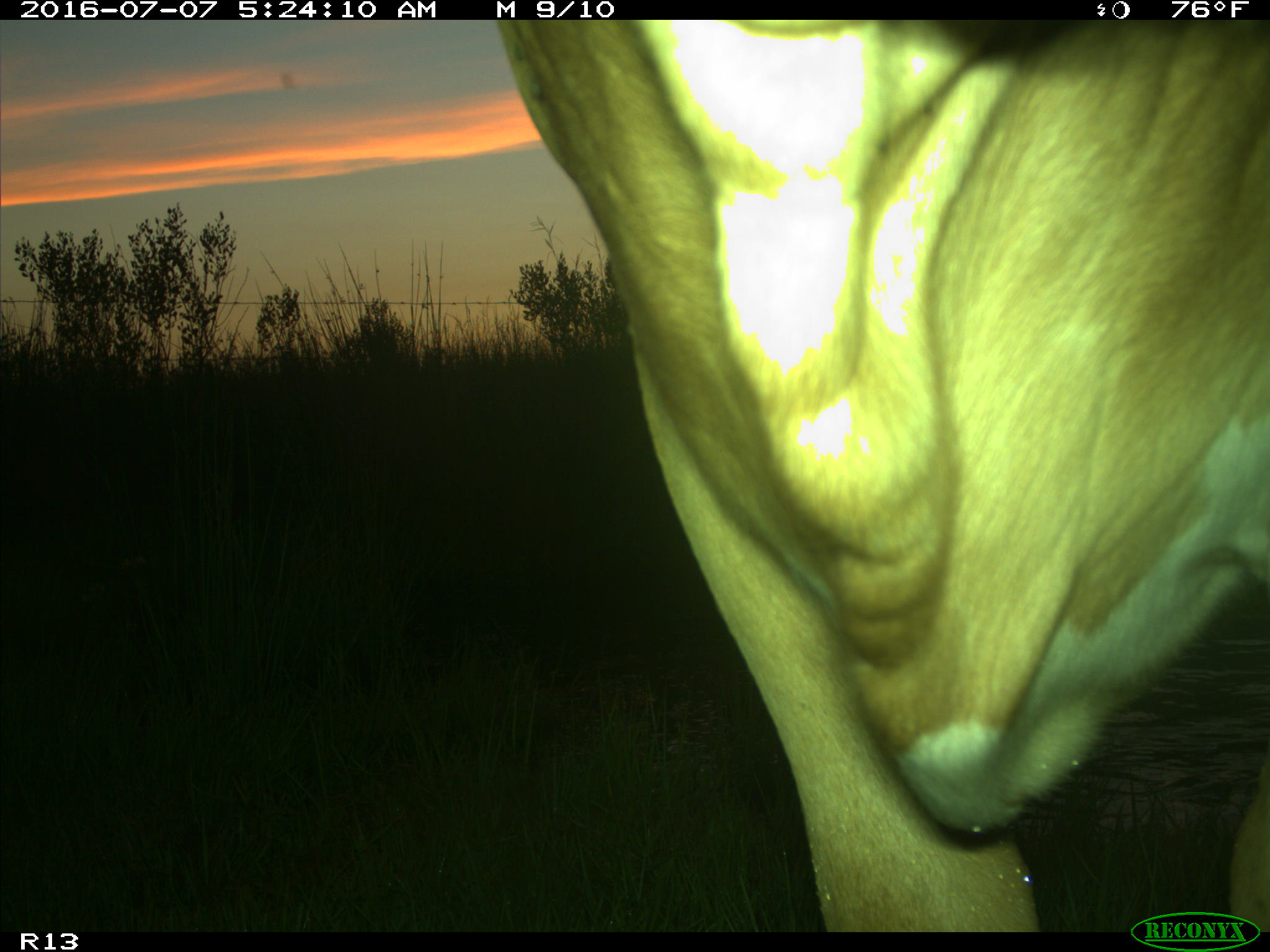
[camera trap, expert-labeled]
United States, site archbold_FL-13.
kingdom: Animalia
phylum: Chordata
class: Mammalia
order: Artiodactyla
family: Bovidae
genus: Bos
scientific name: Bos taurus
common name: domestic cow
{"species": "Bos taurus (domestic cow)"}